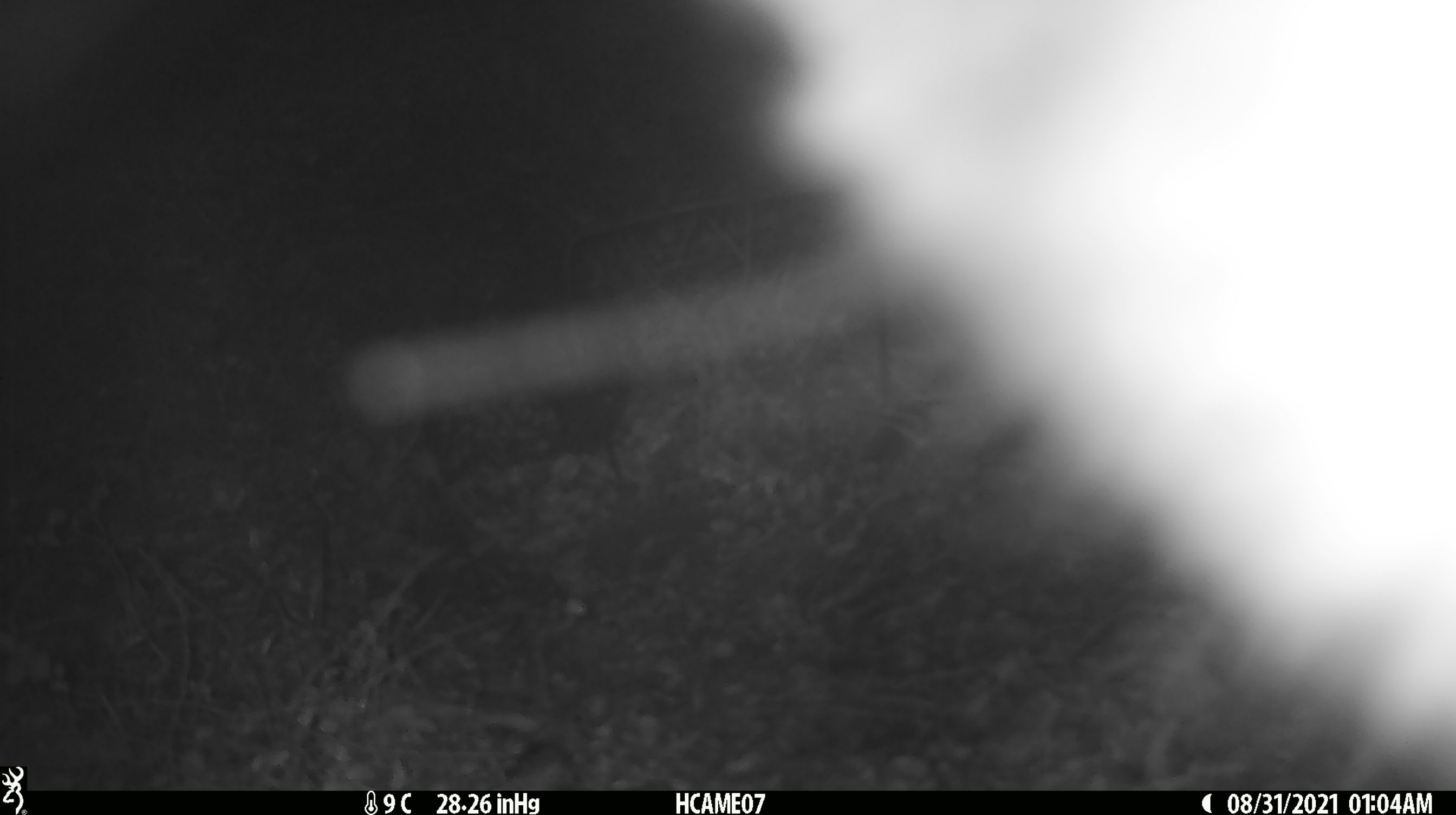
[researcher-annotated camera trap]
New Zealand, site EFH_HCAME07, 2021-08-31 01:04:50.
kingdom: Animalia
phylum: Chordata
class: Mammalia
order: Diprotodontia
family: Phalangeridae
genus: Trichosurus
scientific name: Trichosurus vulpecula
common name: common brushtail possum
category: possum